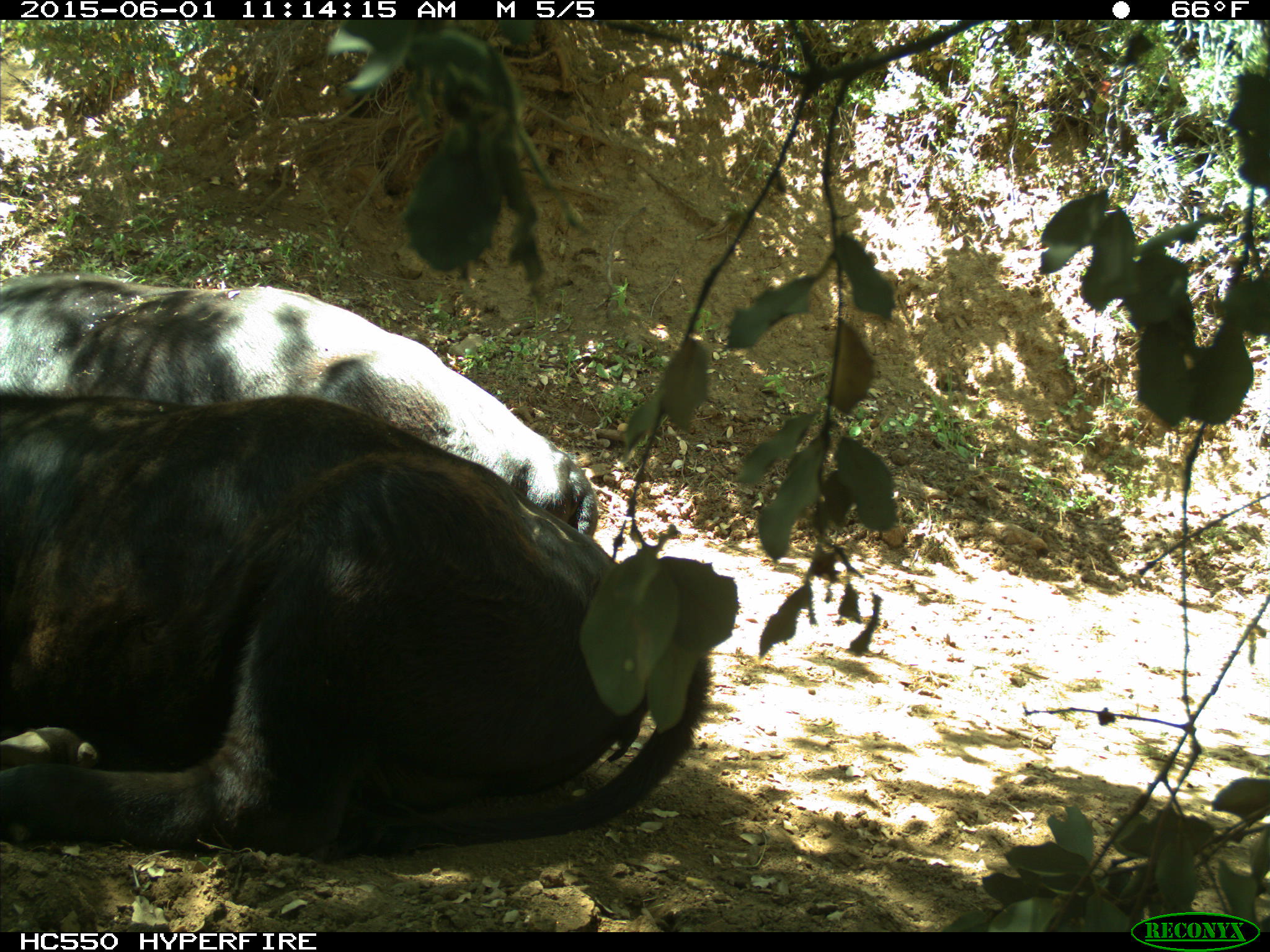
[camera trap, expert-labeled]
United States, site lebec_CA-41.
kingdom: Animalia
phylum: Chordata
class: Mammalia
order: Artiodactyla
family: Bovidae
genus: Bos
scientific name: Bos taurus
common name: domestic cow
Bos taurus (domestic cow).